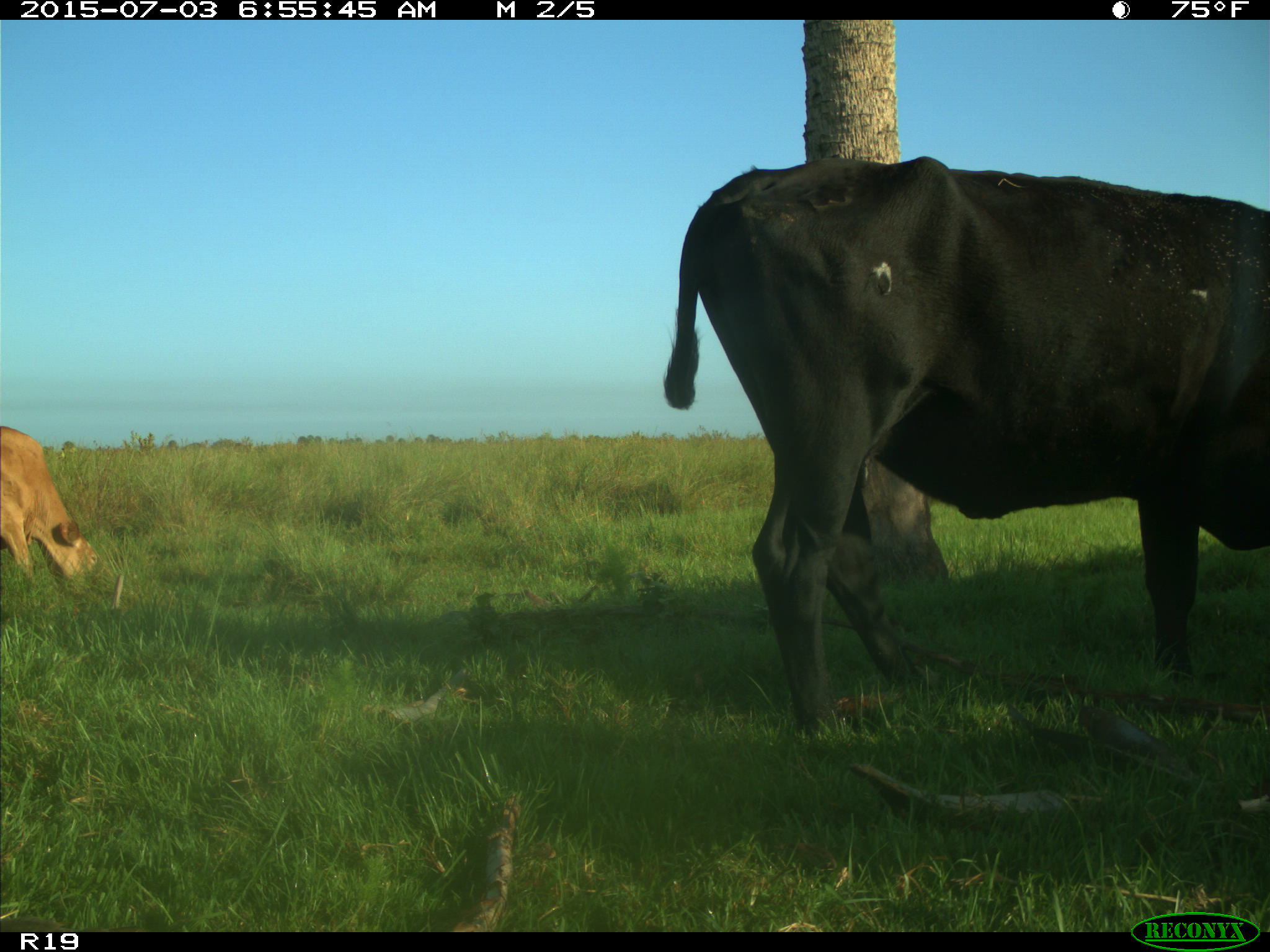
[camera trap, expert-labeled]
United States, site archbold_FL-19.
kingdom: Animalia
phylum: Chordata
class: Mammalia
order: Artiodactyla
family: Bovidae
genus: Bos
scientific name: Bos taurus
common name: domestic cow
Bos taurus (domestic cow).